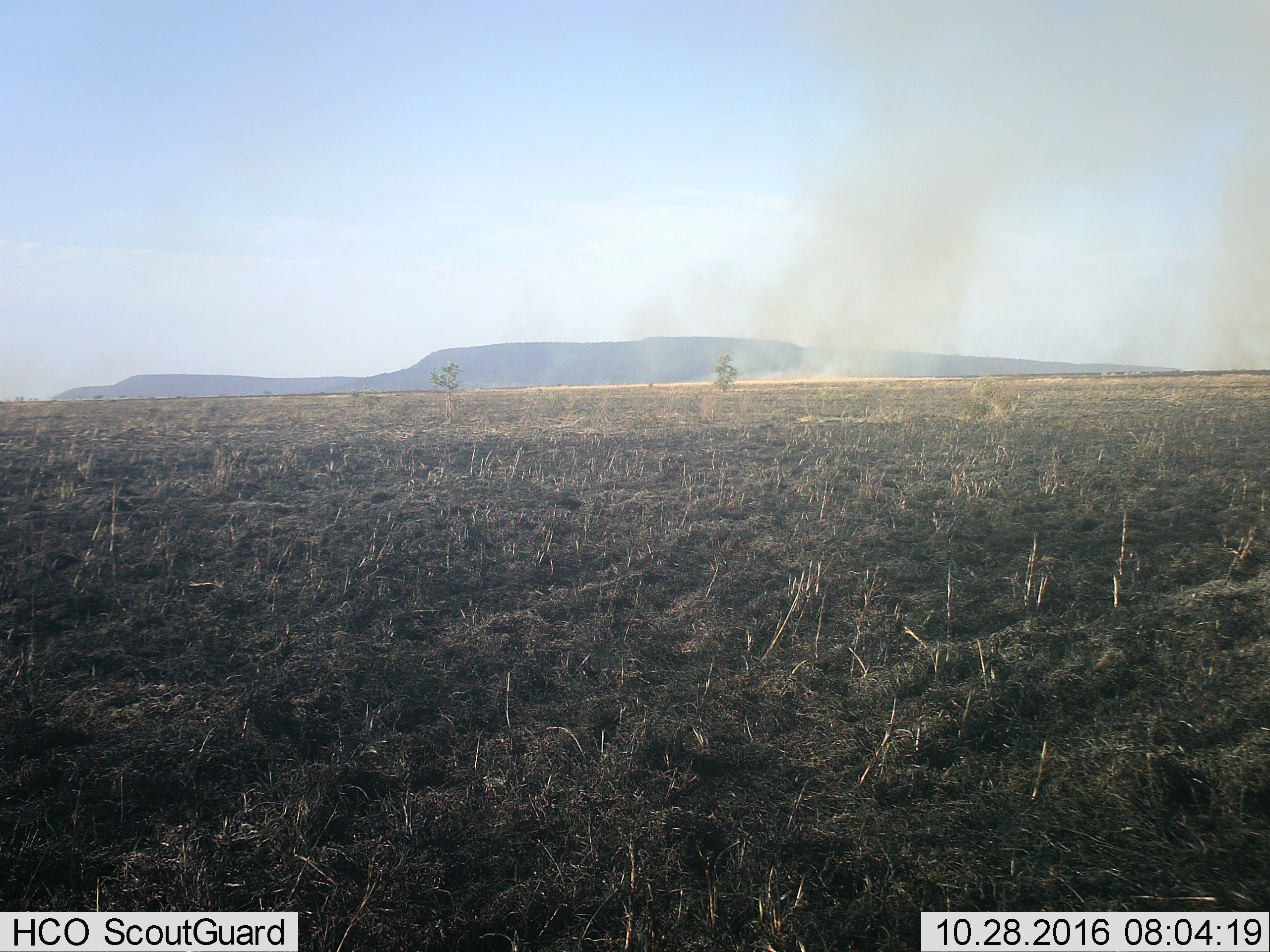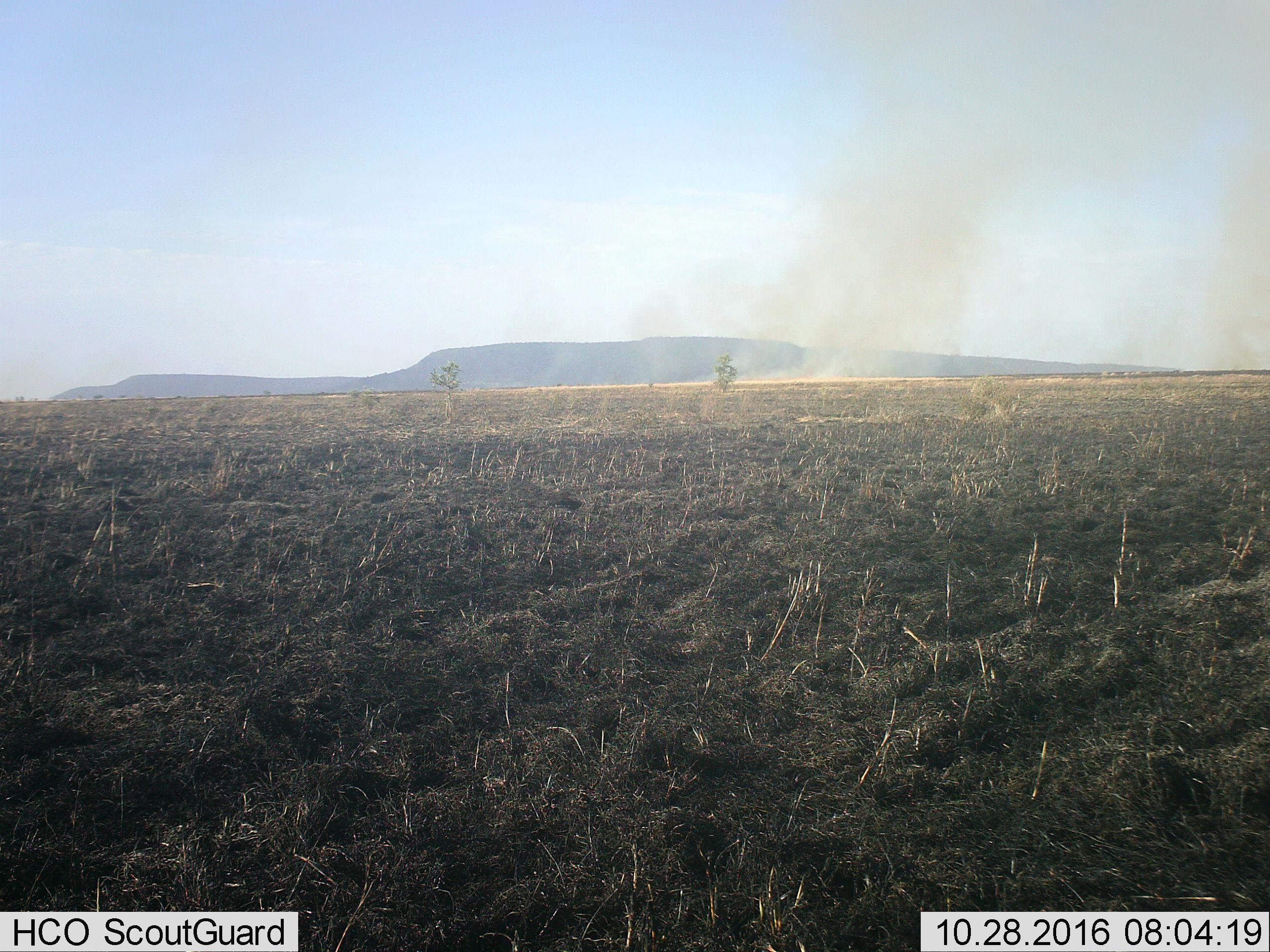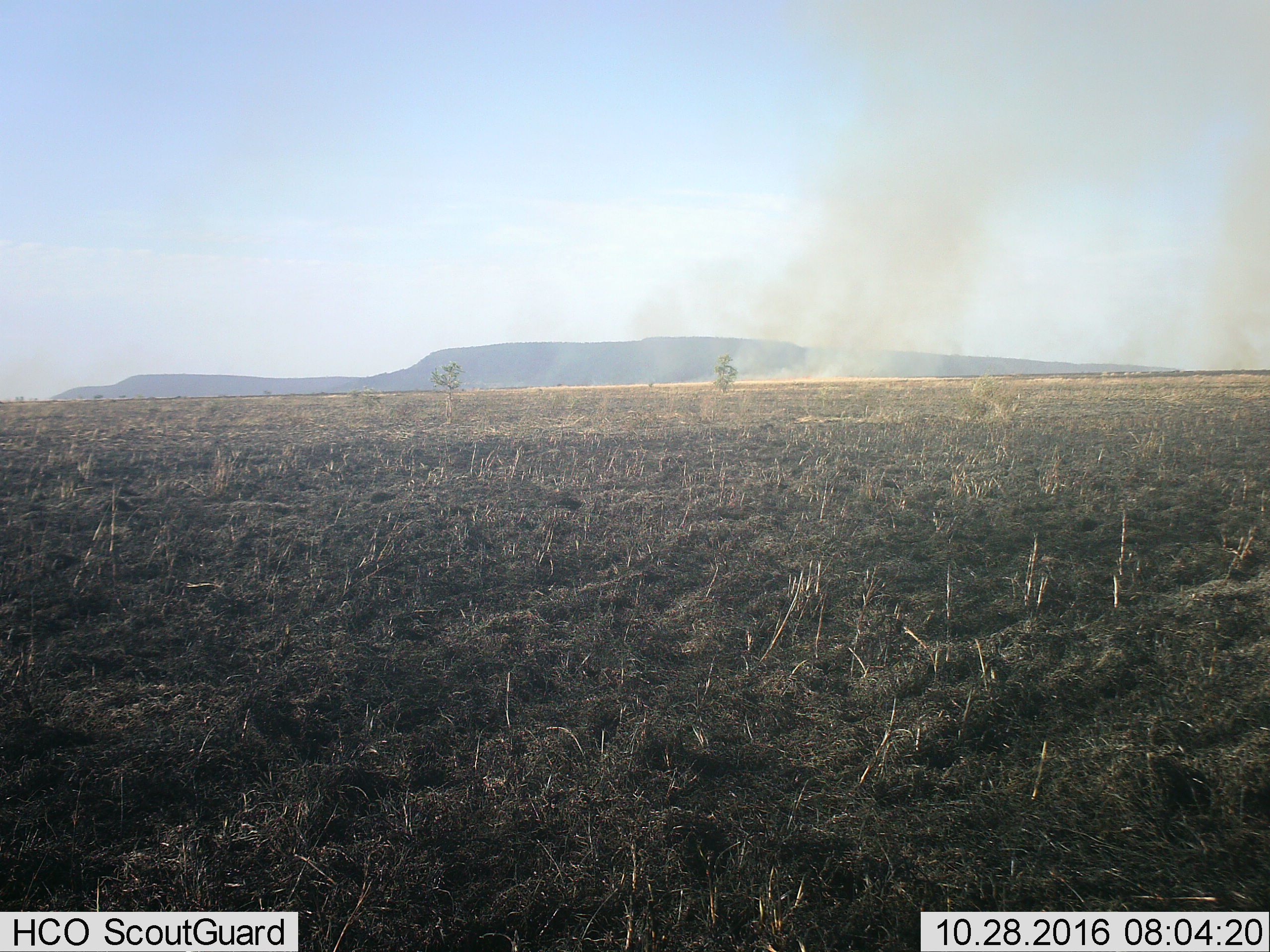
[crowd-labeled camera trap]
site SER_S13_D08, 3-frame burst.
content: unidentified animal